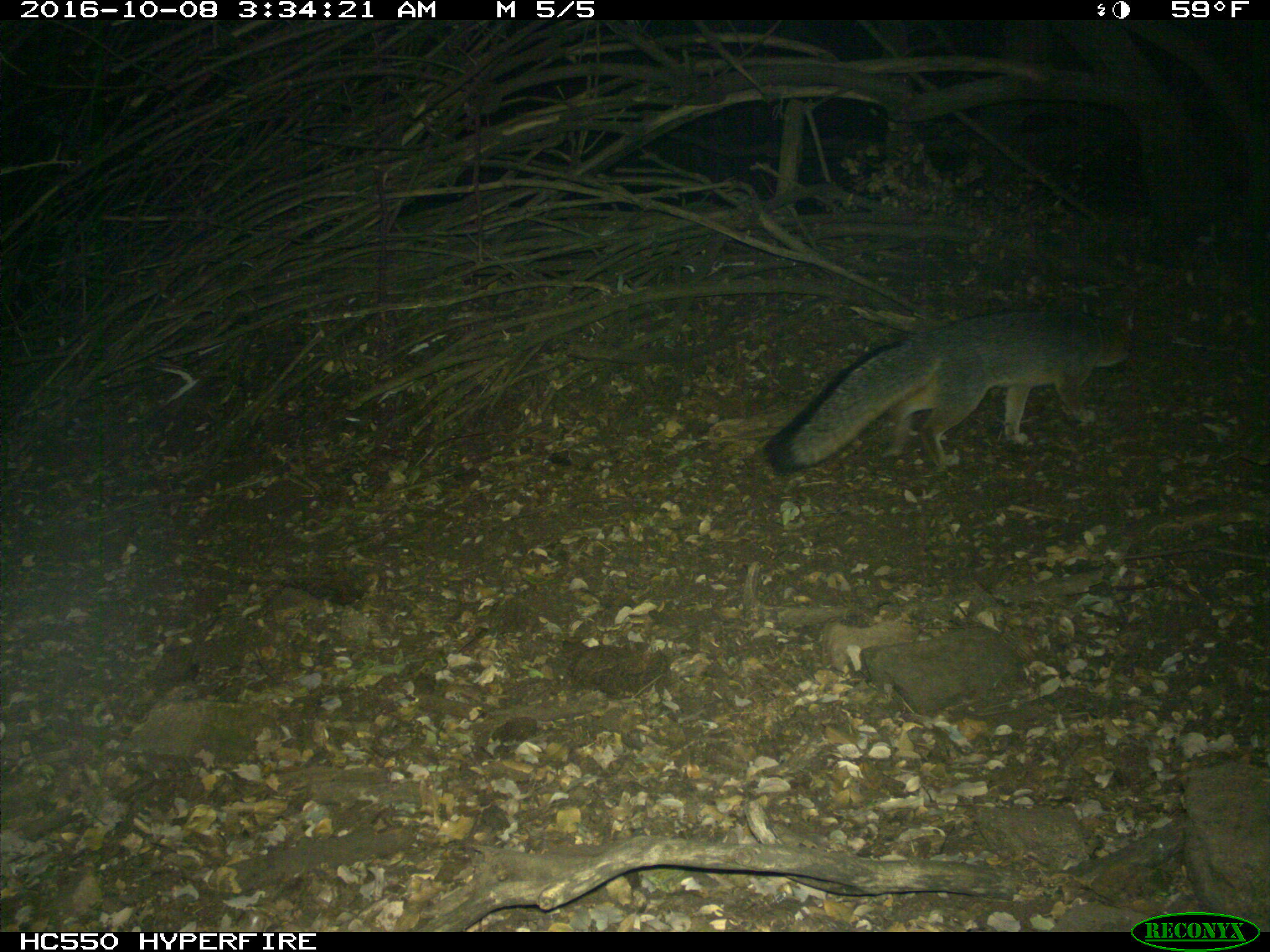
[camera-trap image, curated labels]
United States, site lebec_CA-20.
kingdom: Animalia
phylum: Chordata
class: Mammalia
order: Carnivora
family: Canidae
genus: Urocyon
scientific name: Urocyon cinereoargenteus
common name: gray fox